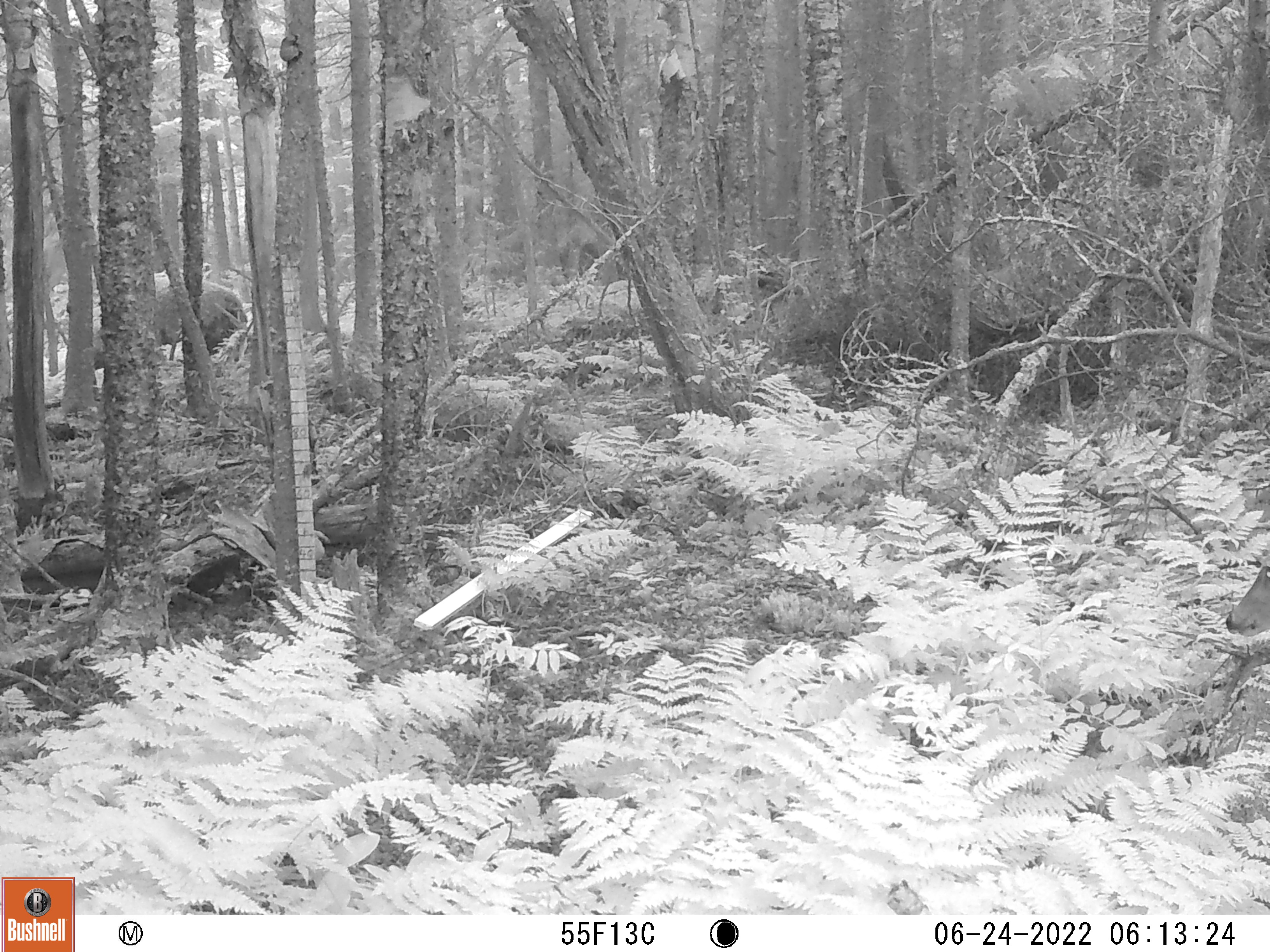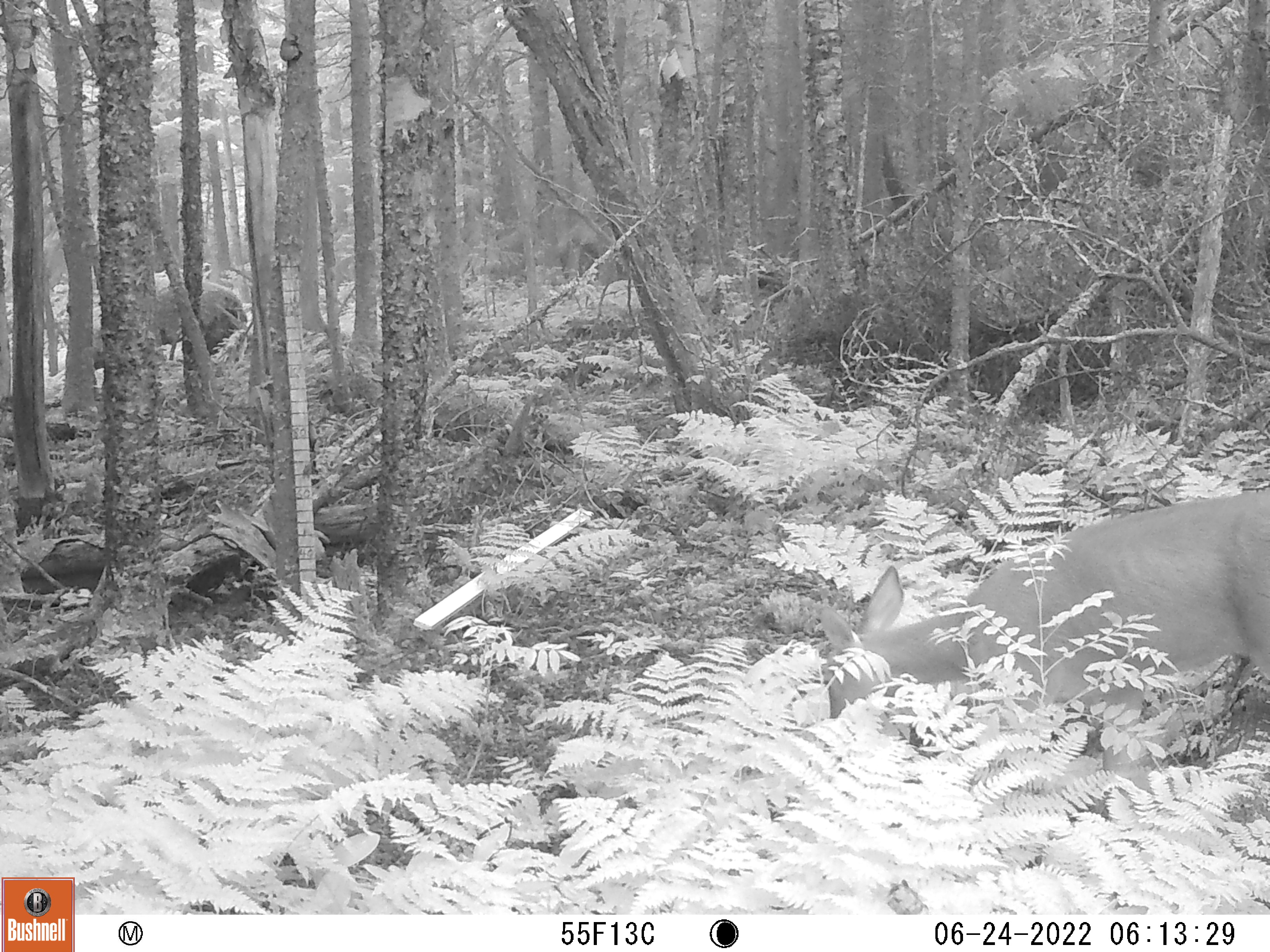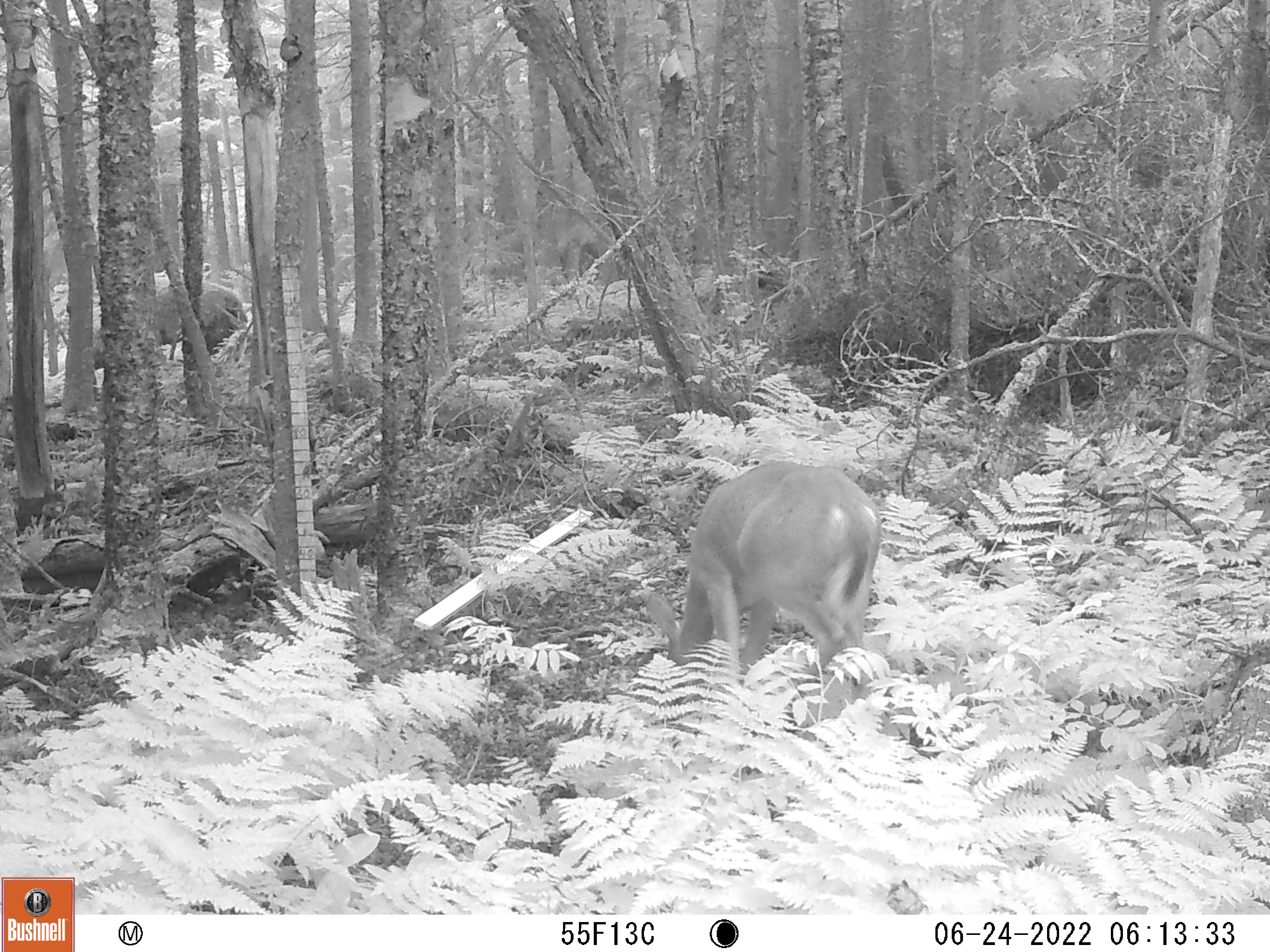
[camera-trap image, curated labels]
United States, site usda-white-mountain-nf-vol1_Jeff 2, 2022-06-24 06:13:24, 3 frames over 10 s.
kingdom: Animalia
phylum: Chordata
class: Mammalia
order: Artiodactyla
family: Cervidae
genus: Odocoileus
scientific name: Odocoileus virginianus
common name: white-tailed deer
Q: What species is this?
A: White-tailed deer (Odocoileus virginianus).